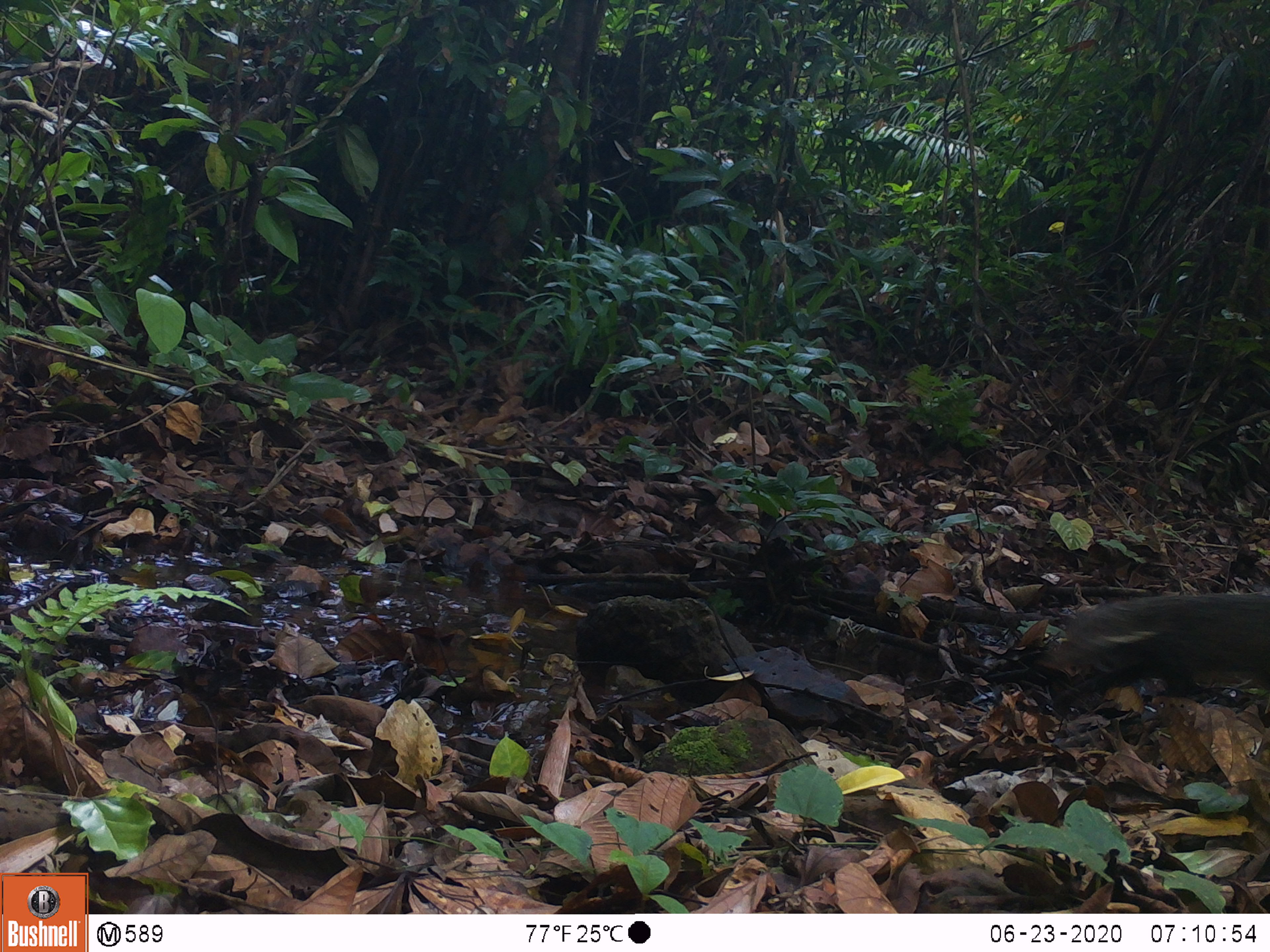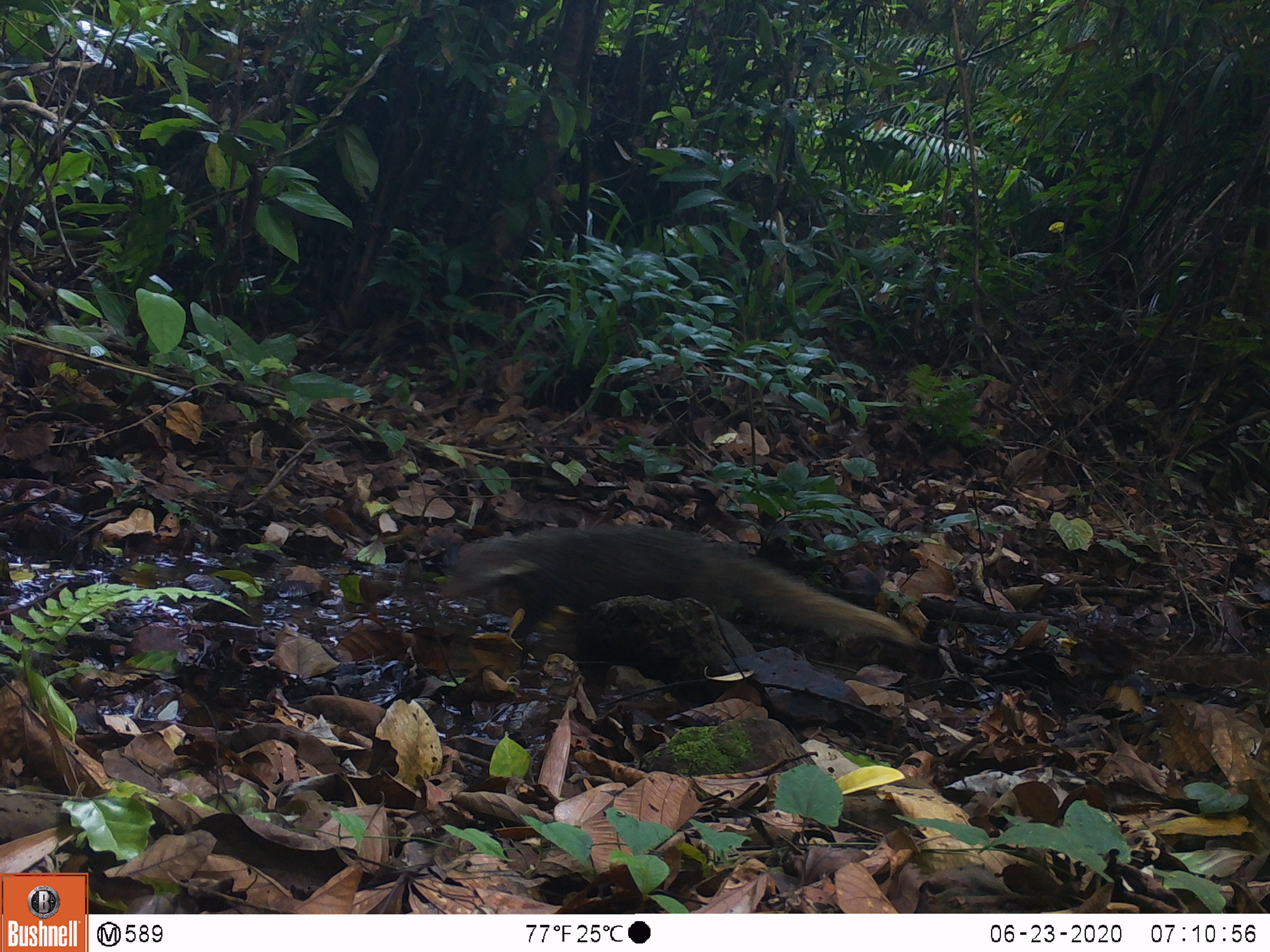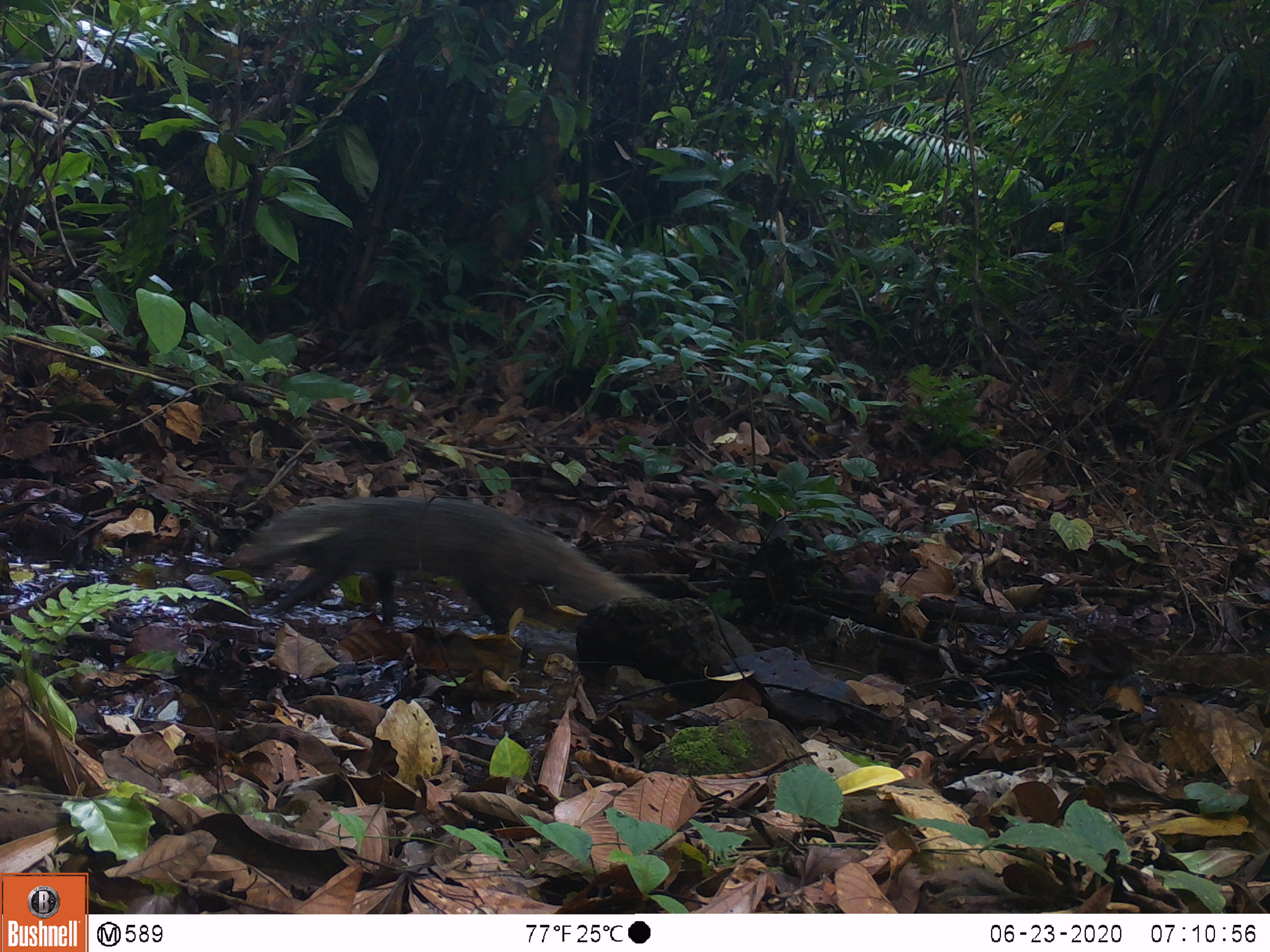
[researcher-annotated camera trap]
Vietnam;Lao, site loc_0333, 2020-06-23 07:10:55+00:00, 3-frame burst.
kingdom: Animalia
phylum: Chordata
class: Mammalia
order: Carnivora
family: Herpestidae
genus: Urva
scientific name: Urva urva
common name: crab-eating mongoose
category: crab eating mongoose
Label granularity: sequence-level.